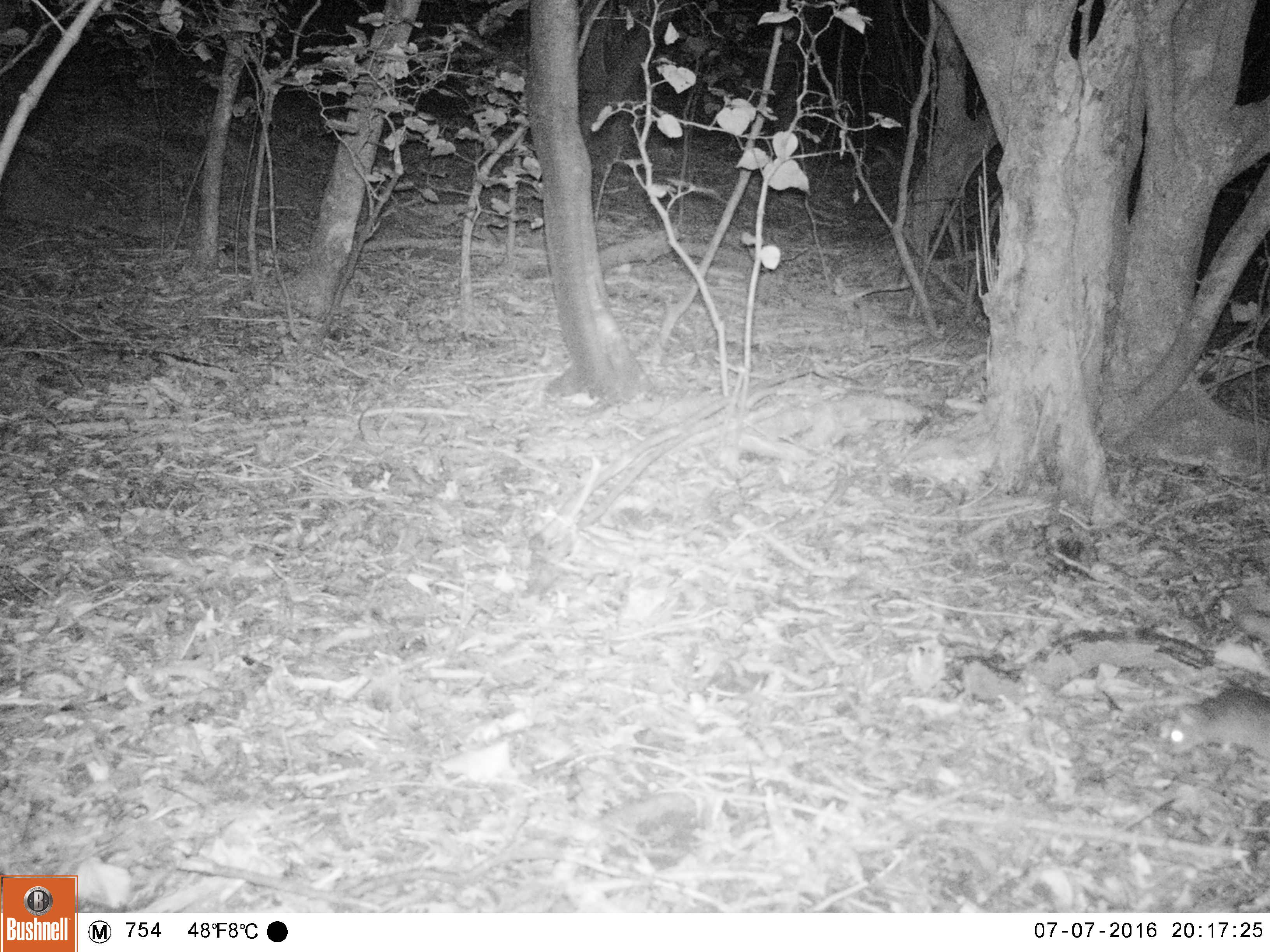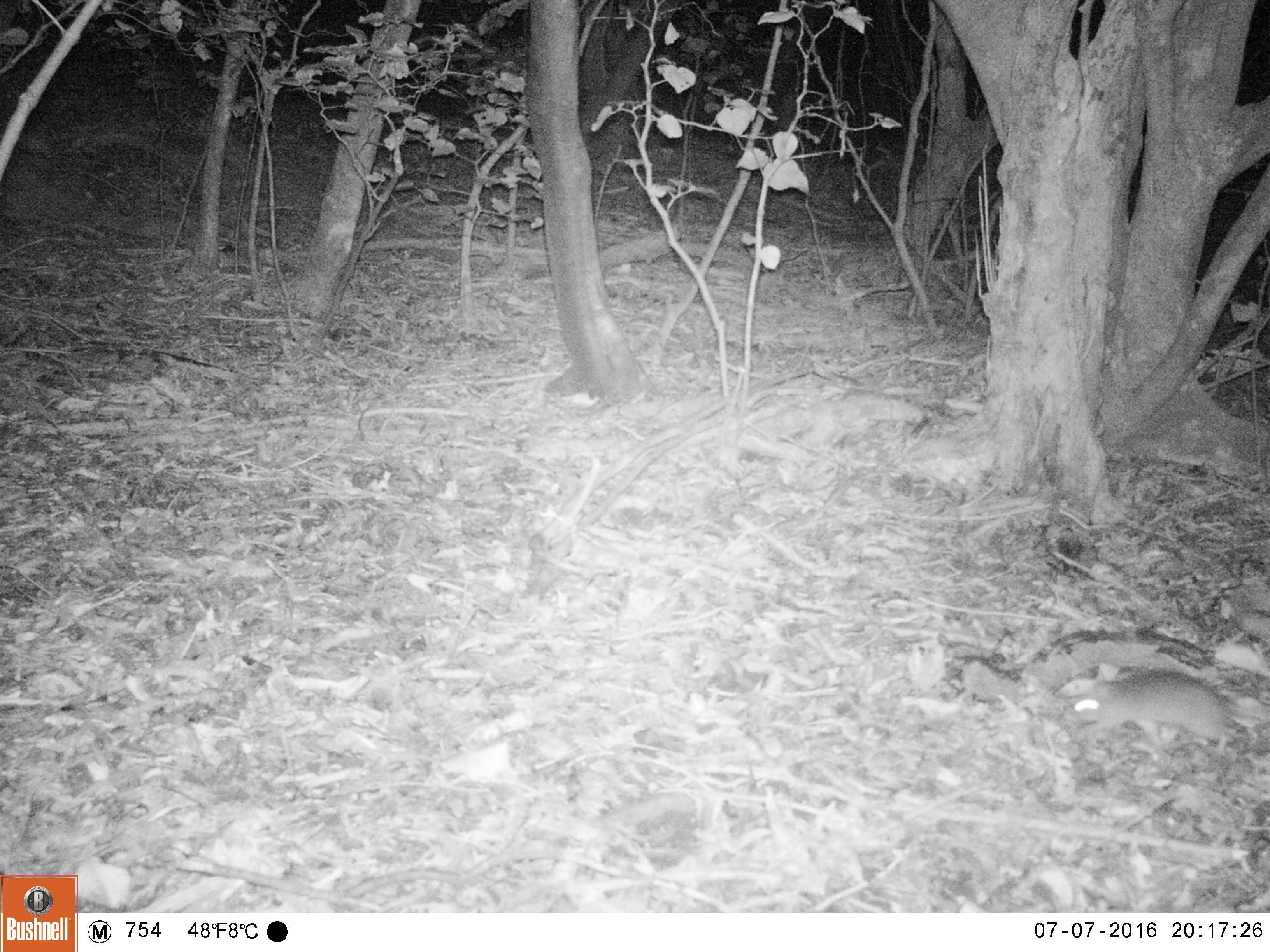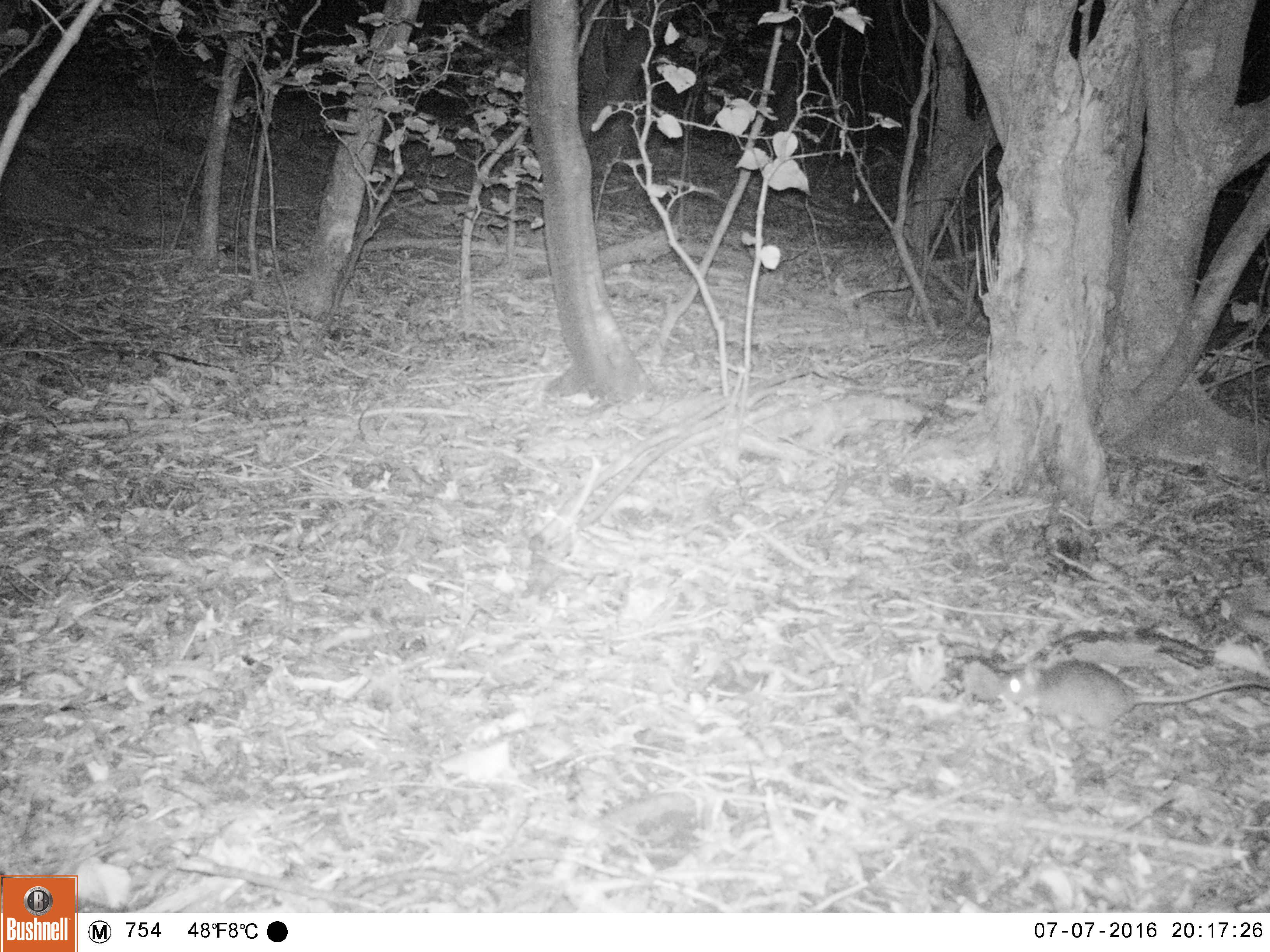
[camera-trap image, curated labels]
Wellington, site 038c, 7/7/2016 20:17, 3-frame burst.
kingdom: Animalia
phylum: Chordata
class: Mammalia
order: Rodentia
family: Muridae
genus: Rattus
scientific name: Rattus rattus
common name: ship rat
Ship rat (Rattus rattus).